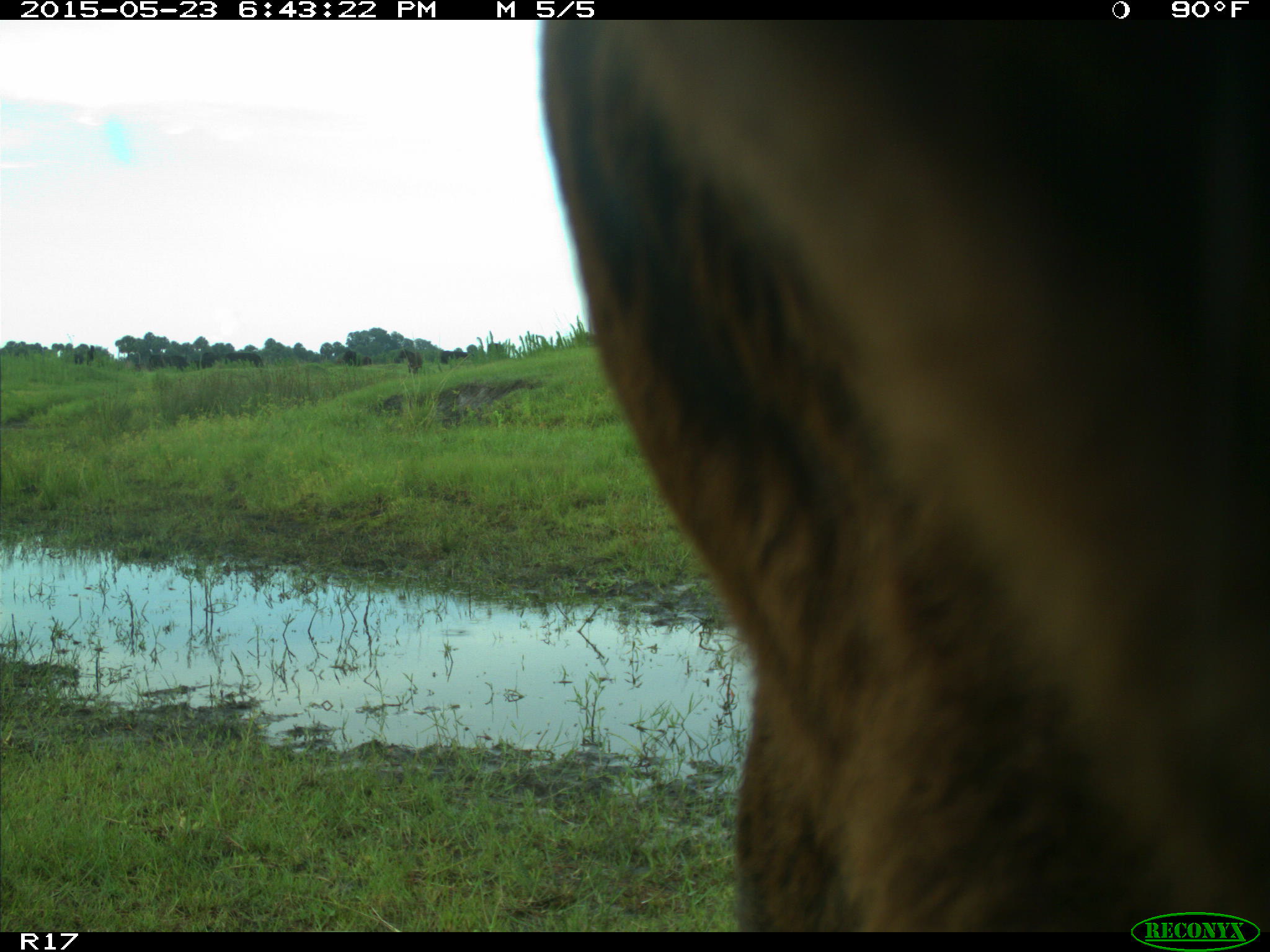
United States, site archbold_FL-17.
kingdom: Animalia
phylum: Chordata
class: Mammalia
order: Artiodactyla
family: Bovidae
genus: Bos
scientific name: Bos taurus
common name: domestic cow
Bos taurus (domestic cow).